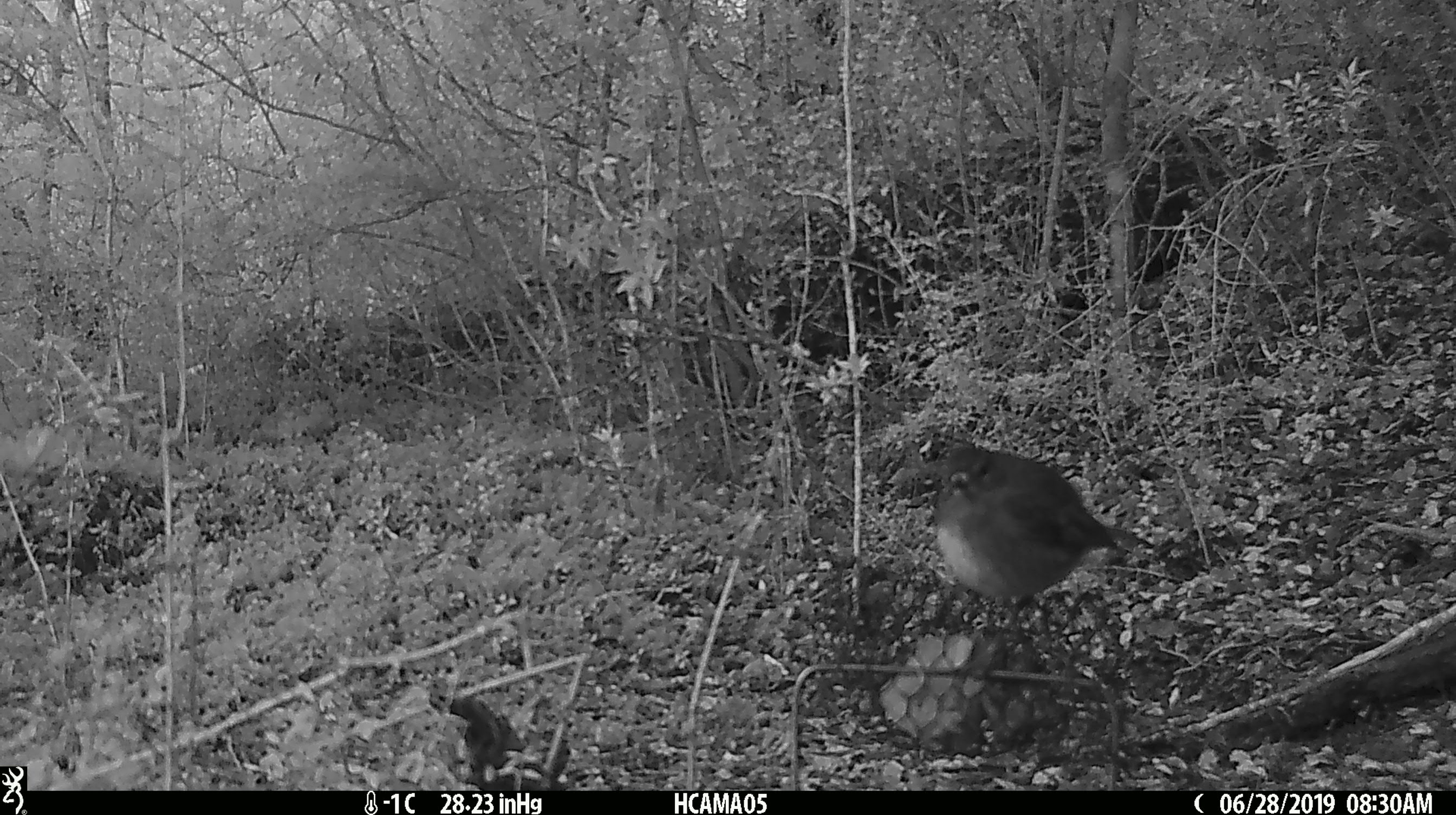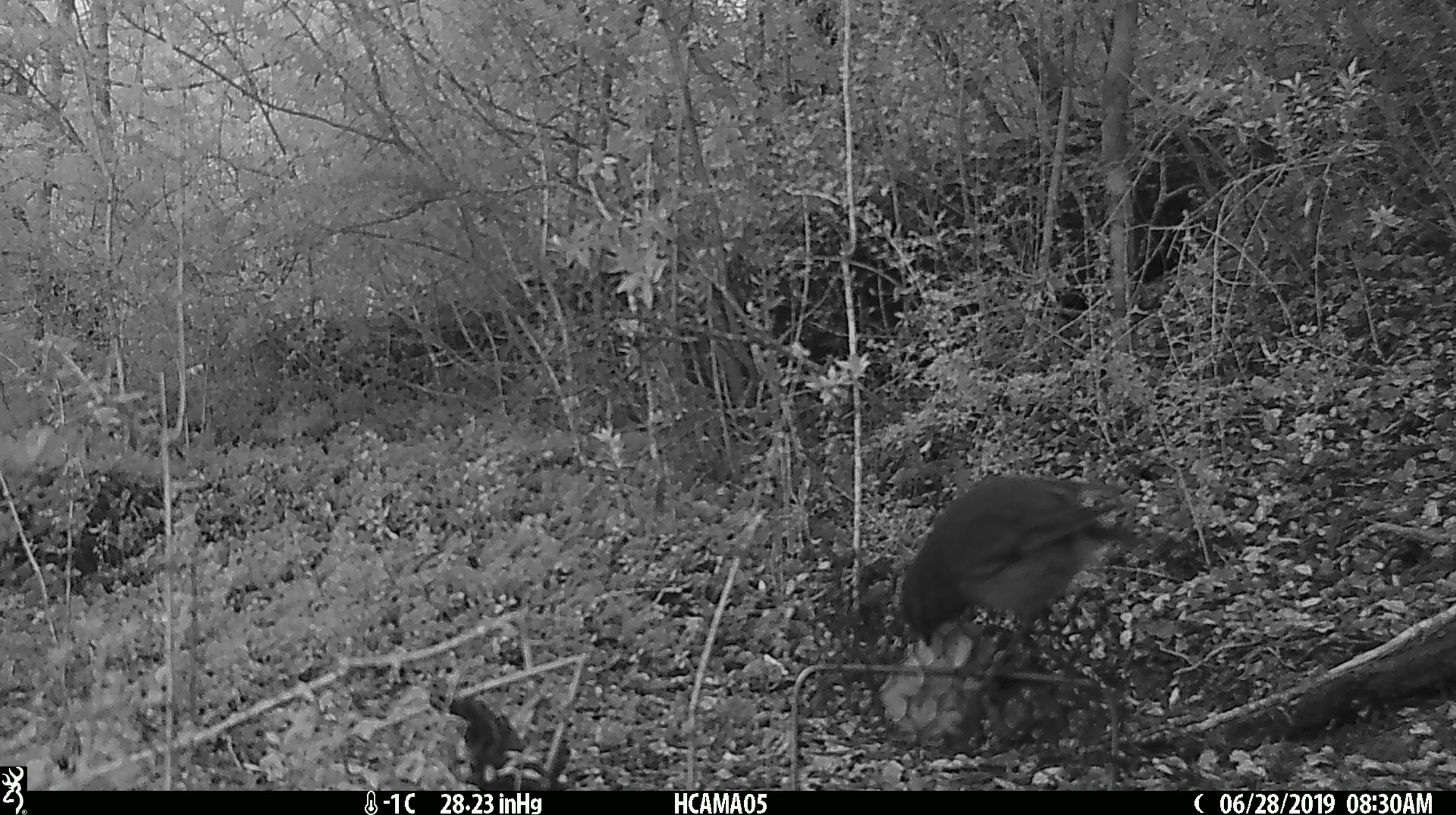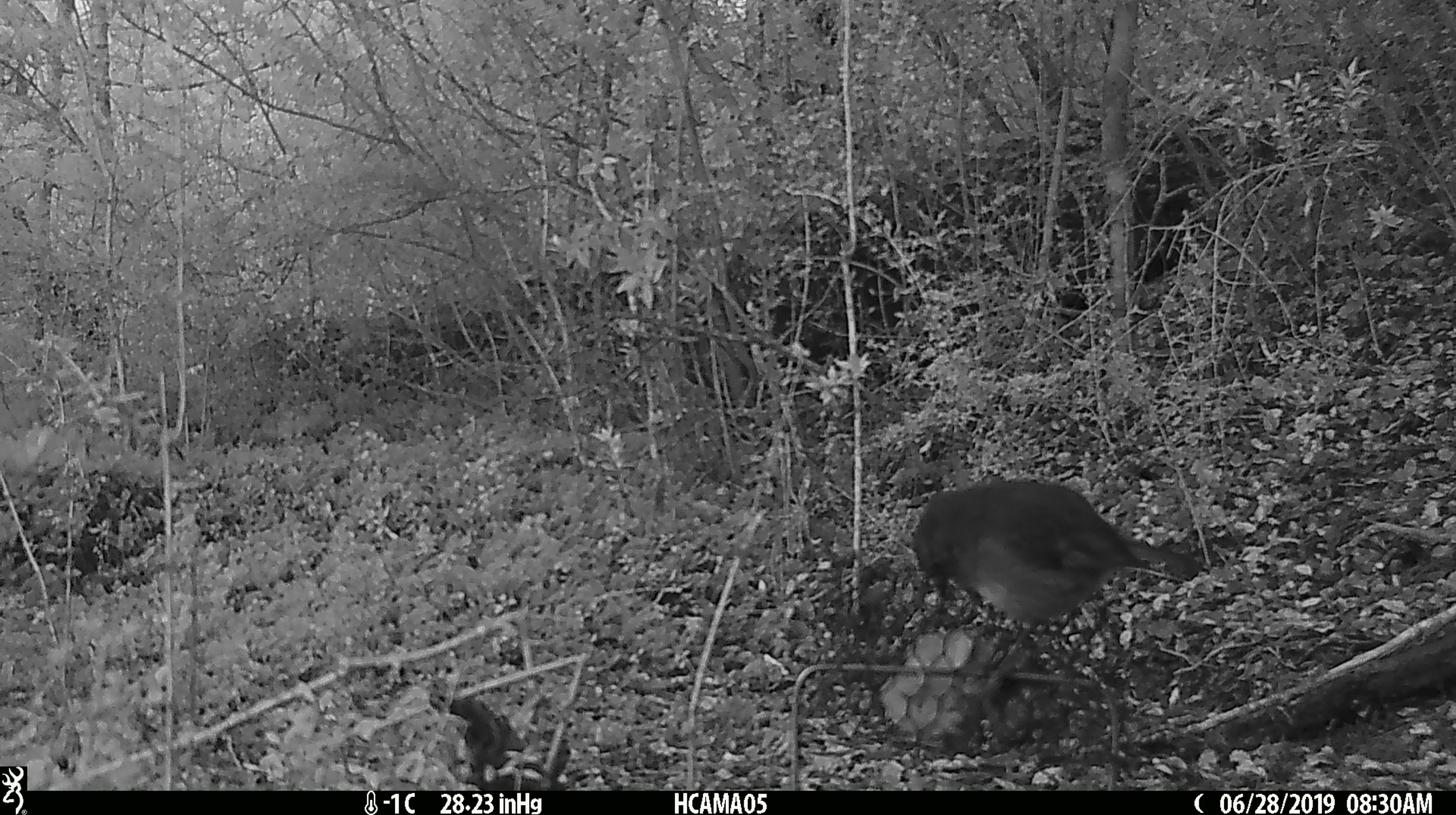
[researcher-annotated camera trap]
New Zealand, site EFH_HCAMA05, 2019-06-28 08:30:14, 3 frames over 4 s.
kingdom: Animalia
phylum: Chordata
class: Aves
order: Passeriformes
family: Petroicidae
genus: Petroica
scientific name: Petroica australis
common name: new zealand robin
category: robin